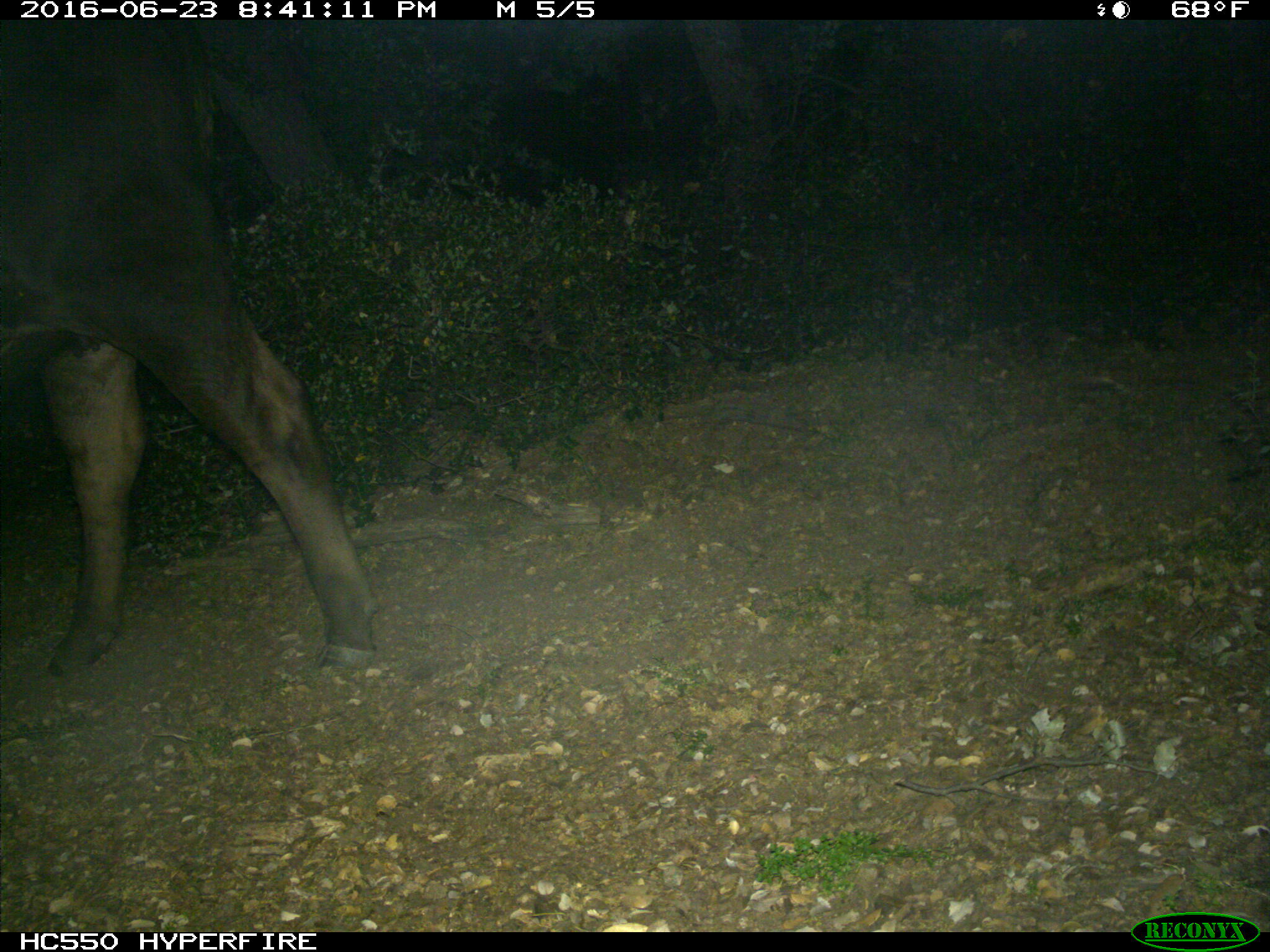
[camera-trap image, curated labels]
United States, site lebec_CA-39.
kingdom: Animalia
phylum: Chordata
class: Mammalia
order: Artiodactyla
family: Bovidae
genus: Bos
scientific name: Bos taurus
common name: domestic cow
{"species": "Bos taurus (domestic cow)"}